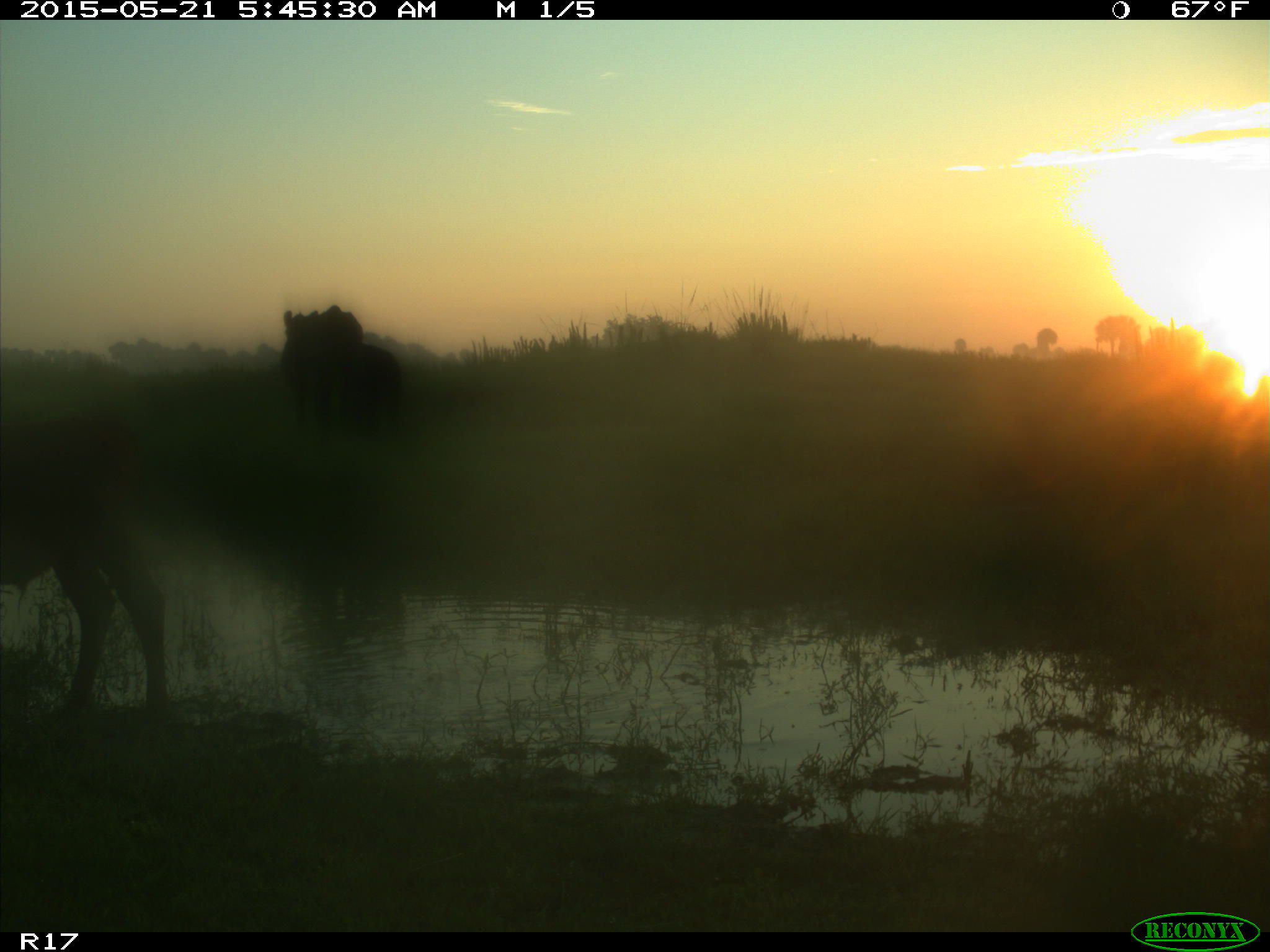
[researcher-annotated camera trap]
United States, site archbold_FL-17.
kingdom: Animalia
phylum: Chordata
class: Mammalia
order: Artiodactyla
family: Bovidae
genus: Bos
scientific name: Bos taurus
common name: domestic cow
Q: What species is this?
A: Bos taurus (domestic cow).